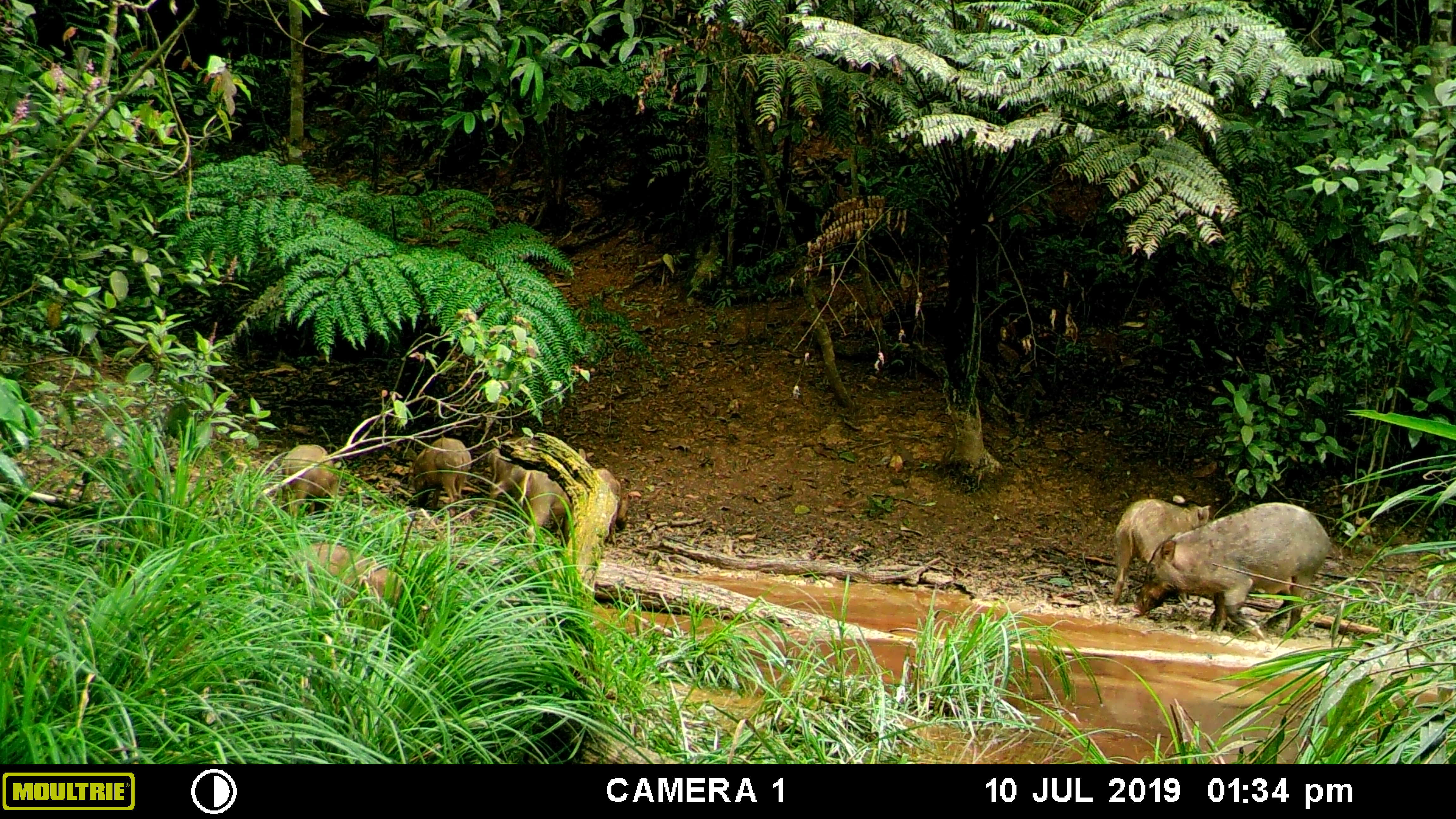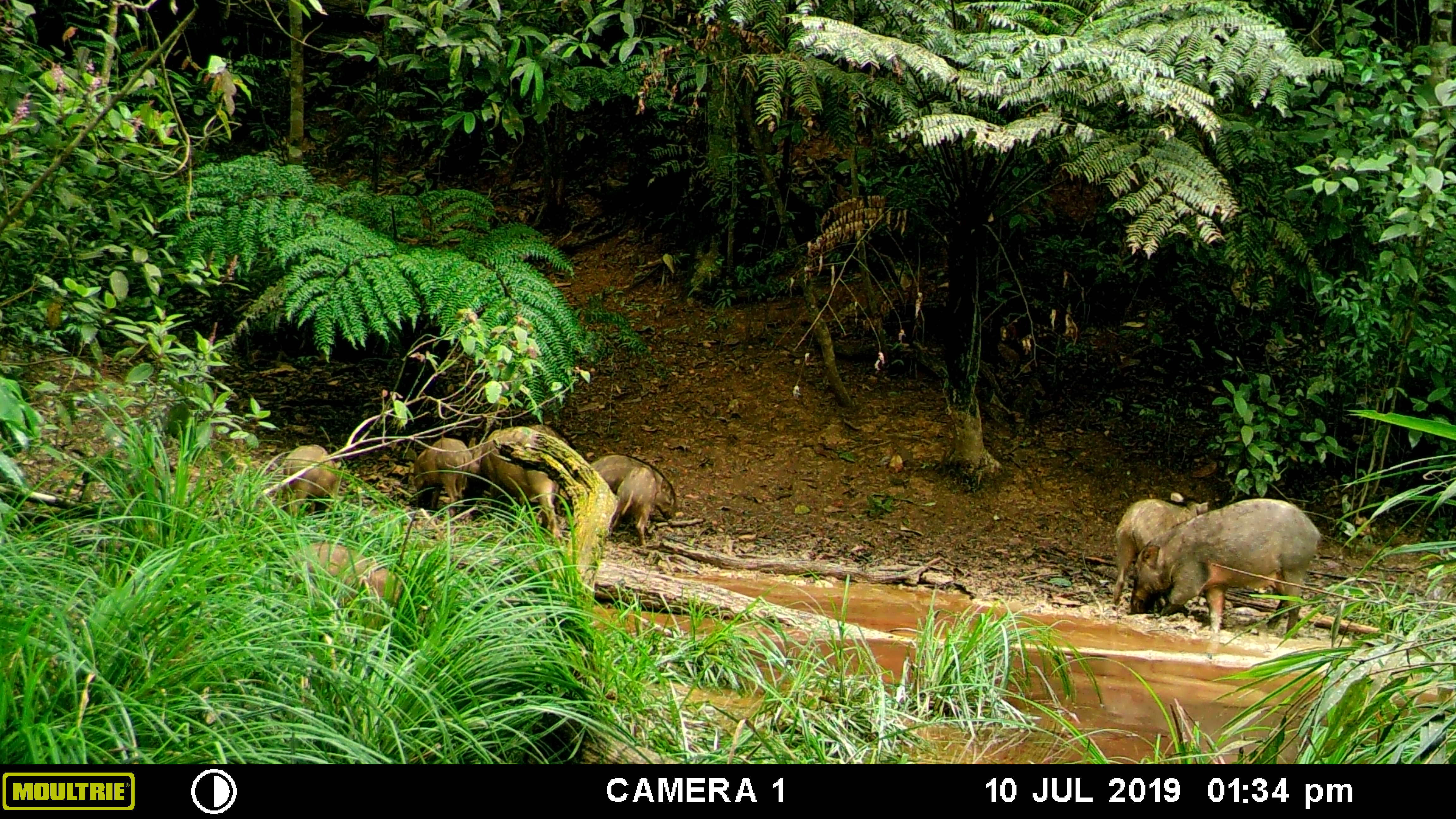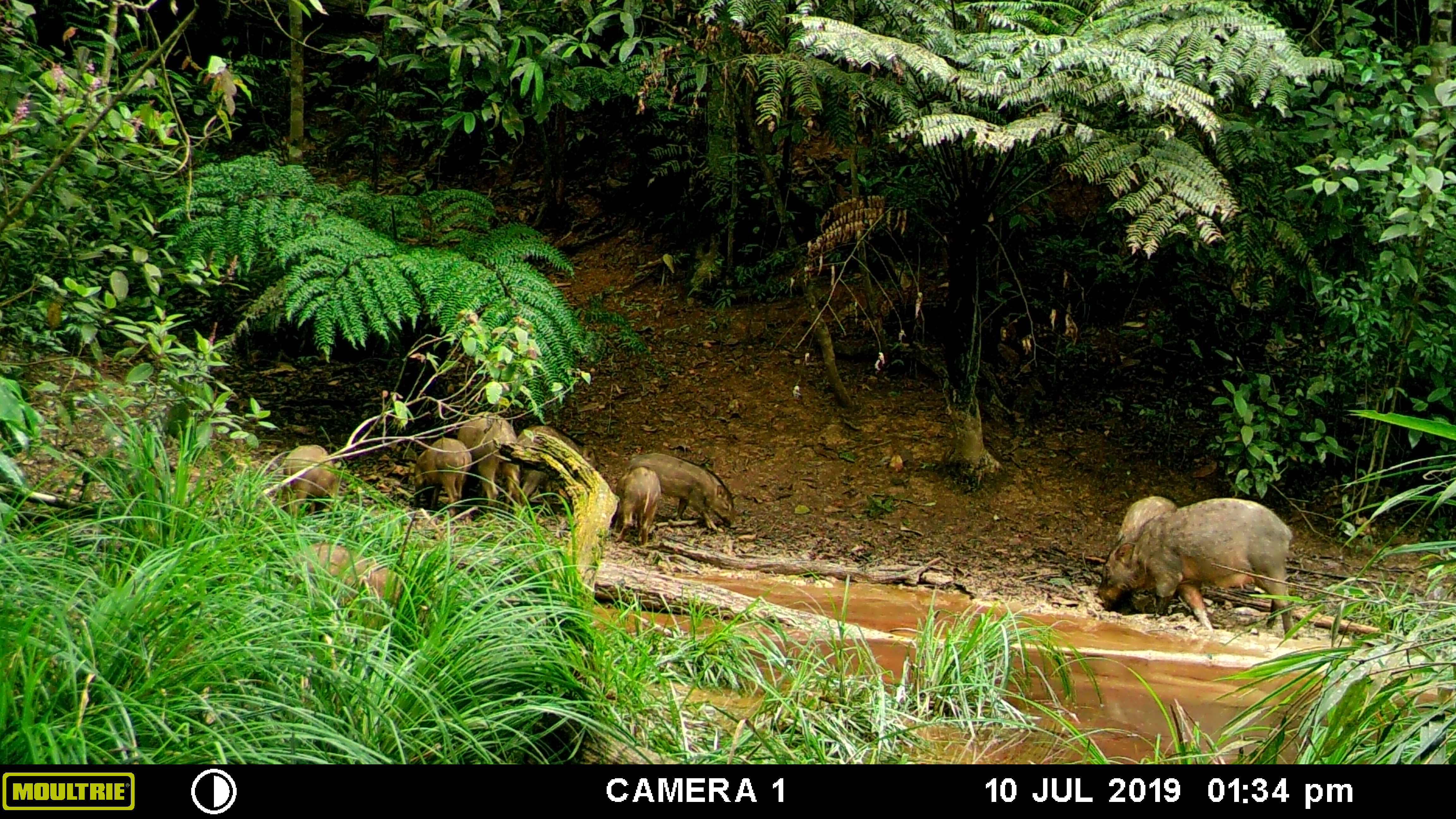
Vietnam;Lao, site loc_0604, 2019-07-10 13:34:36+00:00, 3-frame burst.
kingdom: Animalia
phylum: Chordata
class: Mammalia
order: Artiodactyla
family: Suidae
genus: Sus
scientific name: Sus scrofa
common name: eurasian wild pig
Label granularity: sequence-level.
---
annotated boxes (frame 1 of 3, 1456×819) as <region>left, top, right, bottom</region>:
eurasian wild pig: <region>1129, 502, 1331, 640</region>; <region>518, 442, 640, 554</region>; <region>1108, 494, 1211, 610</region>; <region>286, 541, 401, 625</region>; <region>481, 438, 592, 523</region>; <region>280, 443, 340, 523</region>; <region>412, 436, 472, 511</region>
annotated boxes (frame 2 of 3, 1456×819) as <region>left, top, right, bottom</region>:
eurasian wild pig: <region>1128, 498, 1327, 633</region>; <region>1109, 499, 1218, 615</region>; <region>467, 425, 569, 548</region>; <region>287, 541, 402, 604</region>; <region>588, 454, 677, 522</region>; <region>273, 442, 343, 518</region>; <region>412, 436, 474, 512</region>; <region>607, 466, 661, 552</region>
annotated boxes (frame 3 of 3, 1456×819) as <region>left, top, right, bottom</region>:
eurasian wild pig: <region>1096, 496, 1294, 640</region>; <region>1110, 495, 1229, 633</region>; <region>286, 541, 403, 621</region>; <region>626, 452, 736, 532</region>; <region>454, 412, 524, 513</region>; <region>518, 426, 598, 512</region>; <region>276, 444, 342, 519</region>; <region>410, 436, 470, 518</region>; <region>613, 465, 662, 547</region>